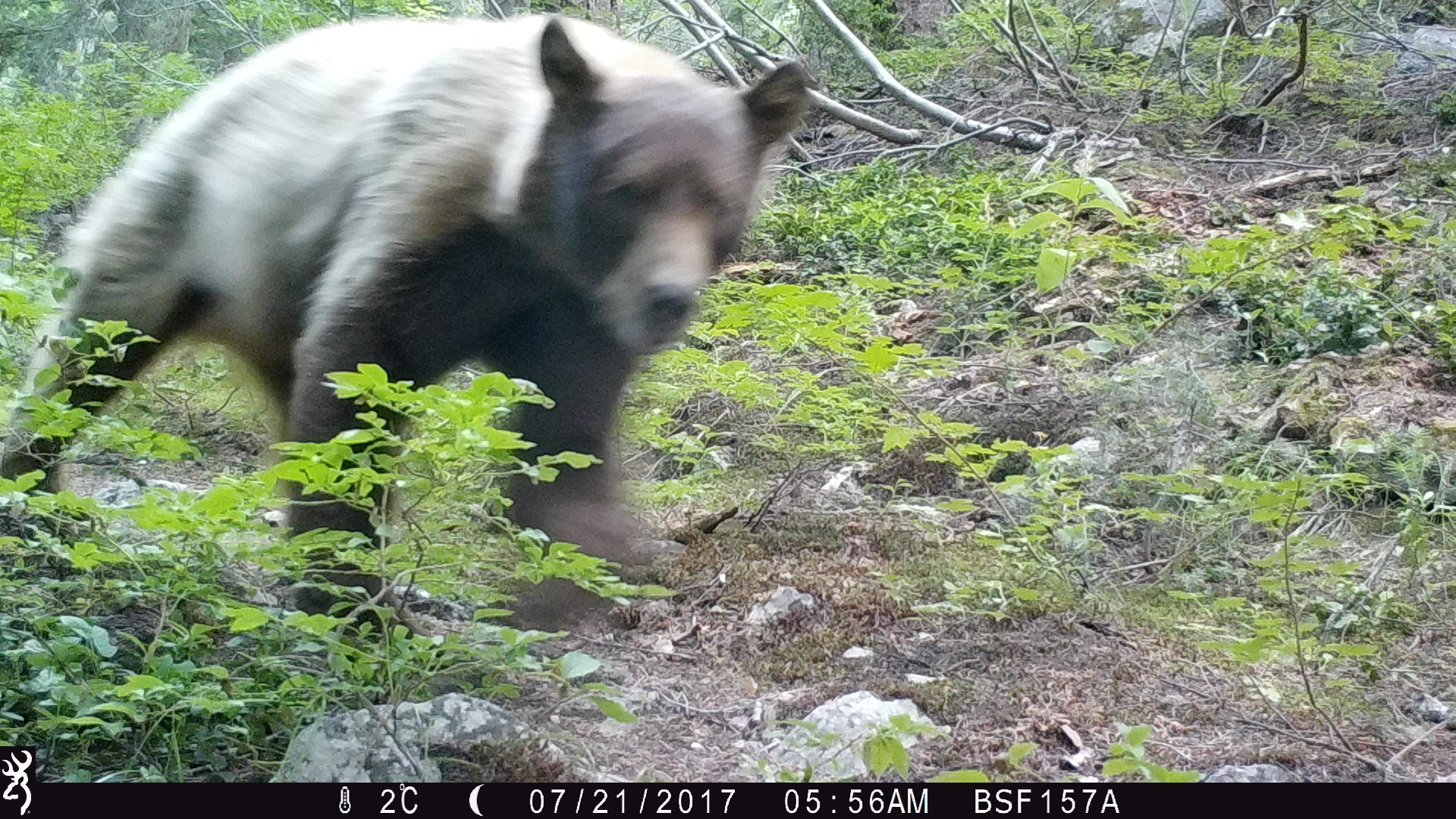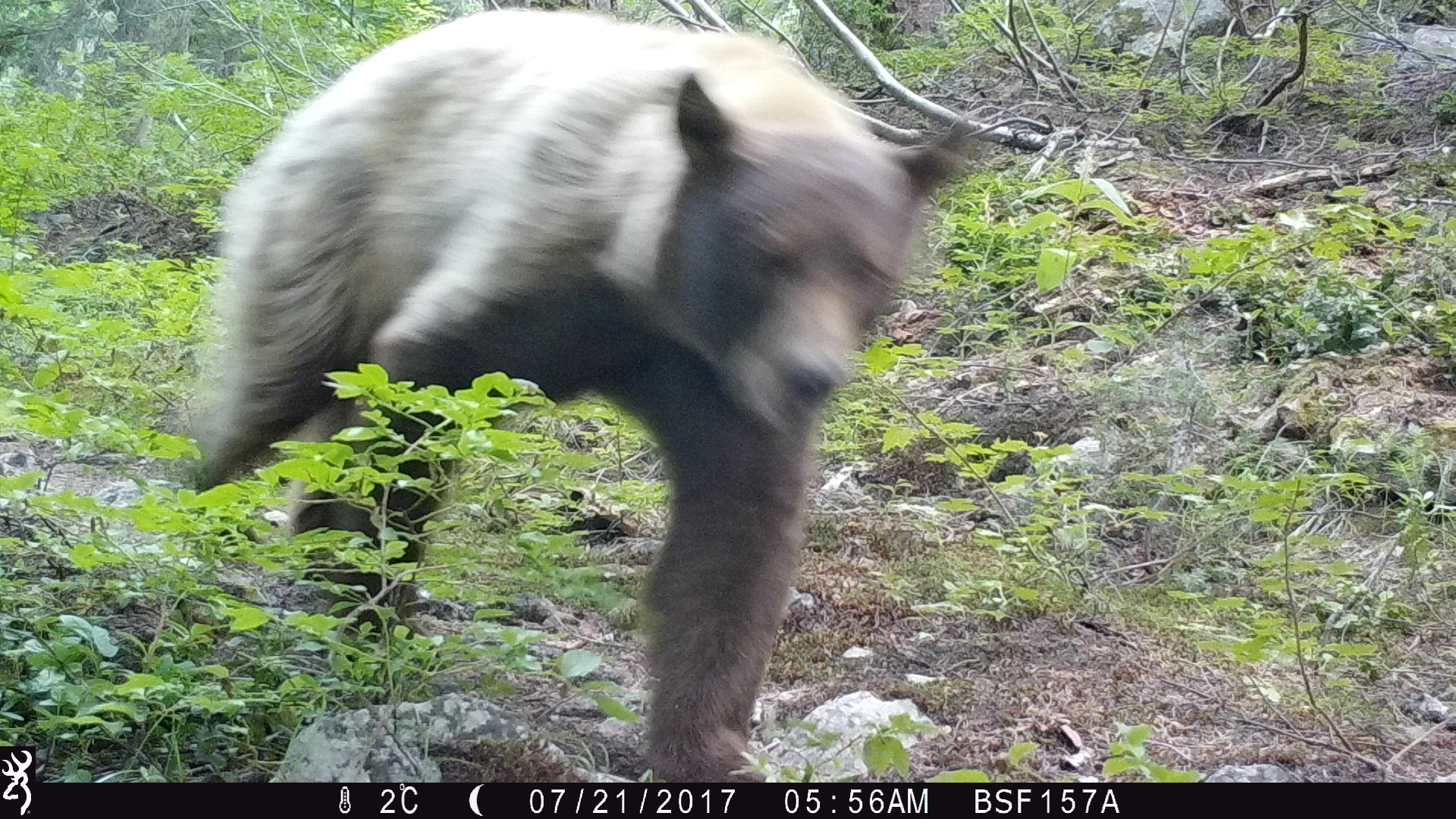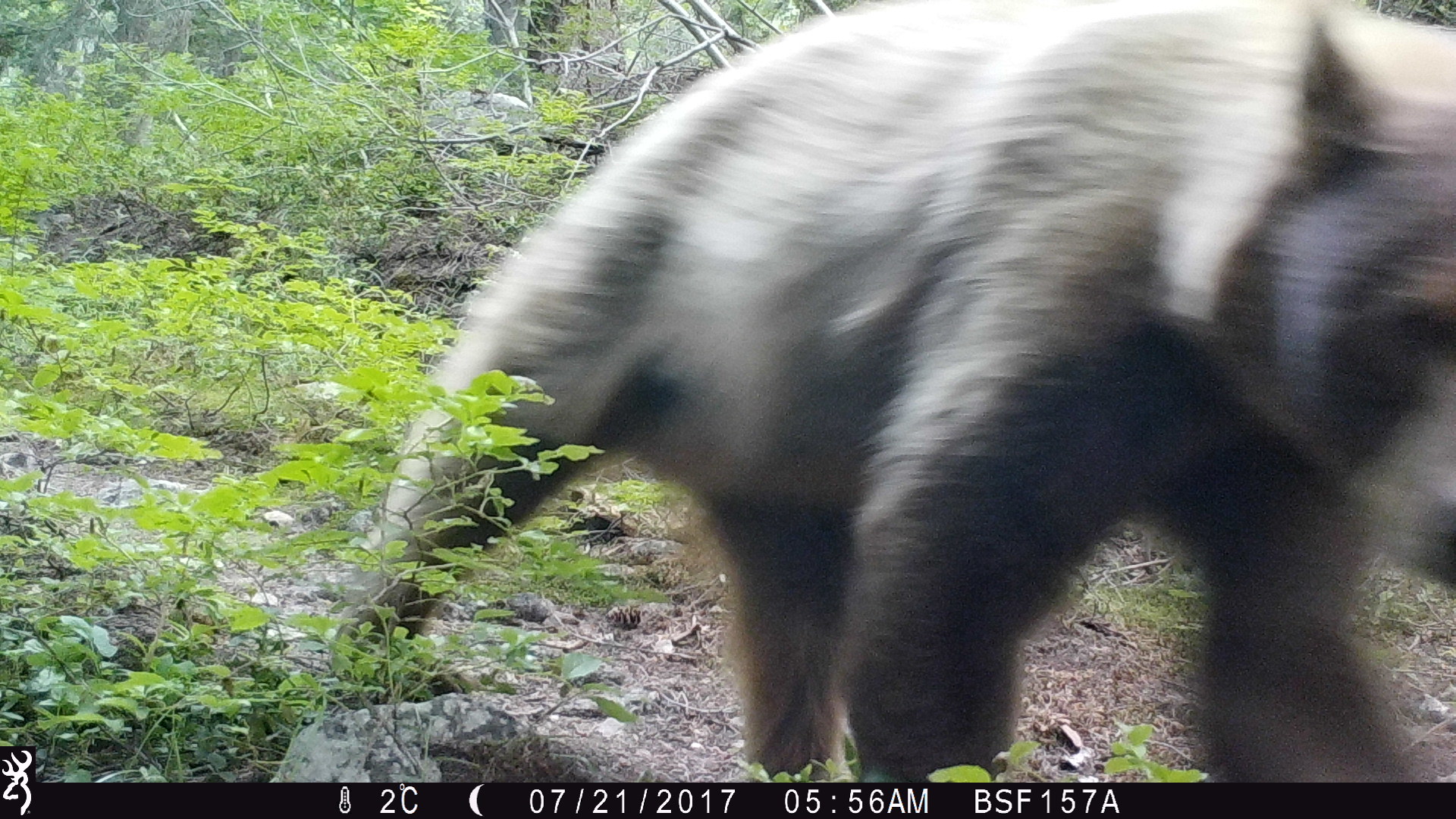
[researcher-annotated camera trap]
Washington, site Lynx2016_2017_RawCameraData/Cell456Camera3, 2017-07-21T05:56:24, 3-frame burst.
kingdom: Animalia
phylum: Chordata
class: Mammalia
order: Carnivora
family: Ursidae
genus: Ursus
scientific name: Ursus americanus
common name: american black bear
Ursus americanus (american black bear). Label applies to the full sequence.